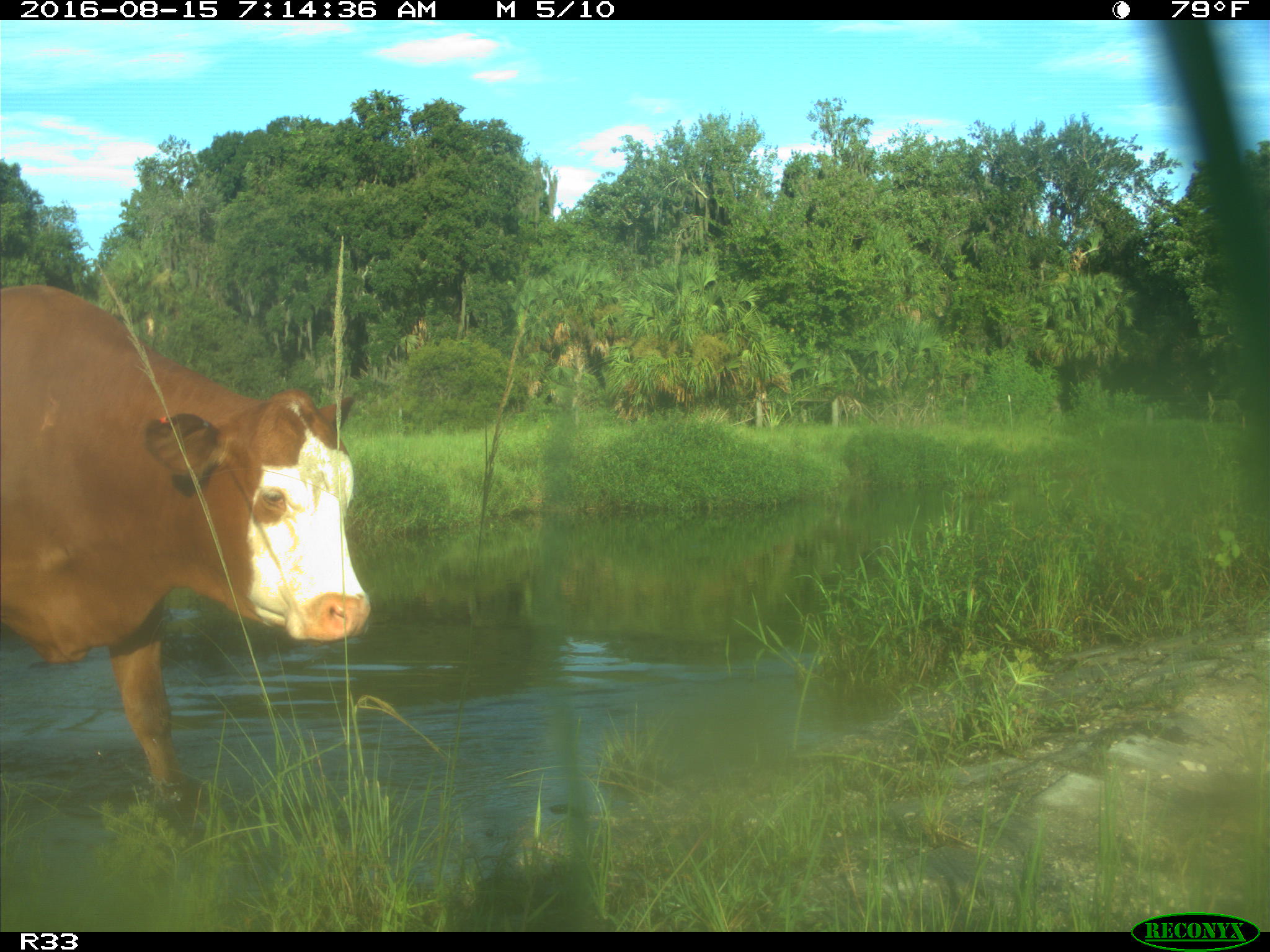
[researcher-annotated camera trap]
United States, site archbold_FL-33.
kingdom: Animalia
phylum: Chordata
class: Mammalia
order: Artiodactyla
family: Bovidae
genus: Bos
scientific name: Bos taurus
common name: domestic cow